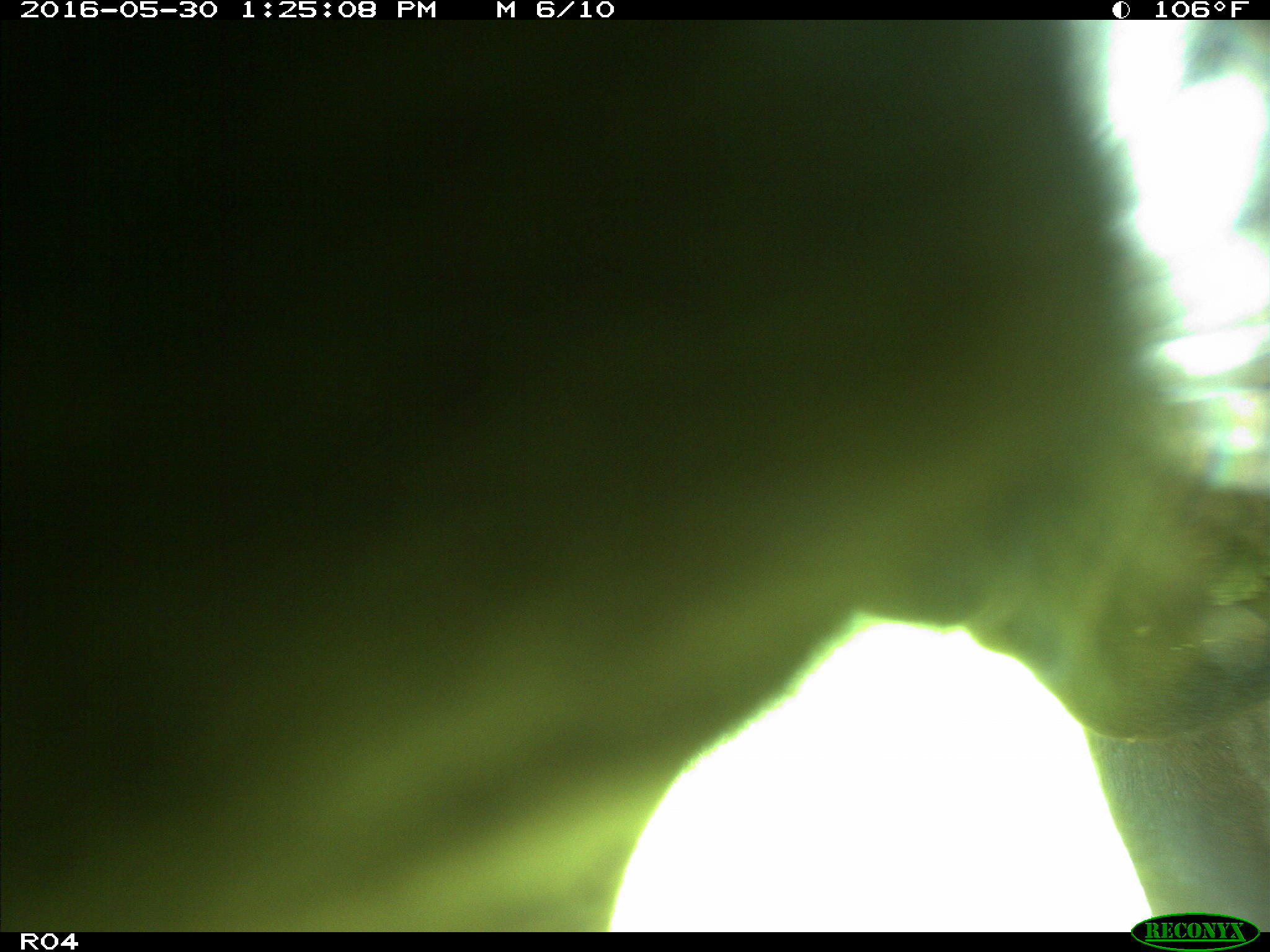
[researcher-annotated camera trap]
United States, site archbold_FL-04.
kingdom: Animalia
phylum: Chordata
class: Mammalia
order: Artiodactyla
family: Bovidae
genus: Bos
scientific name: Bos taurus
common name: domestic cow